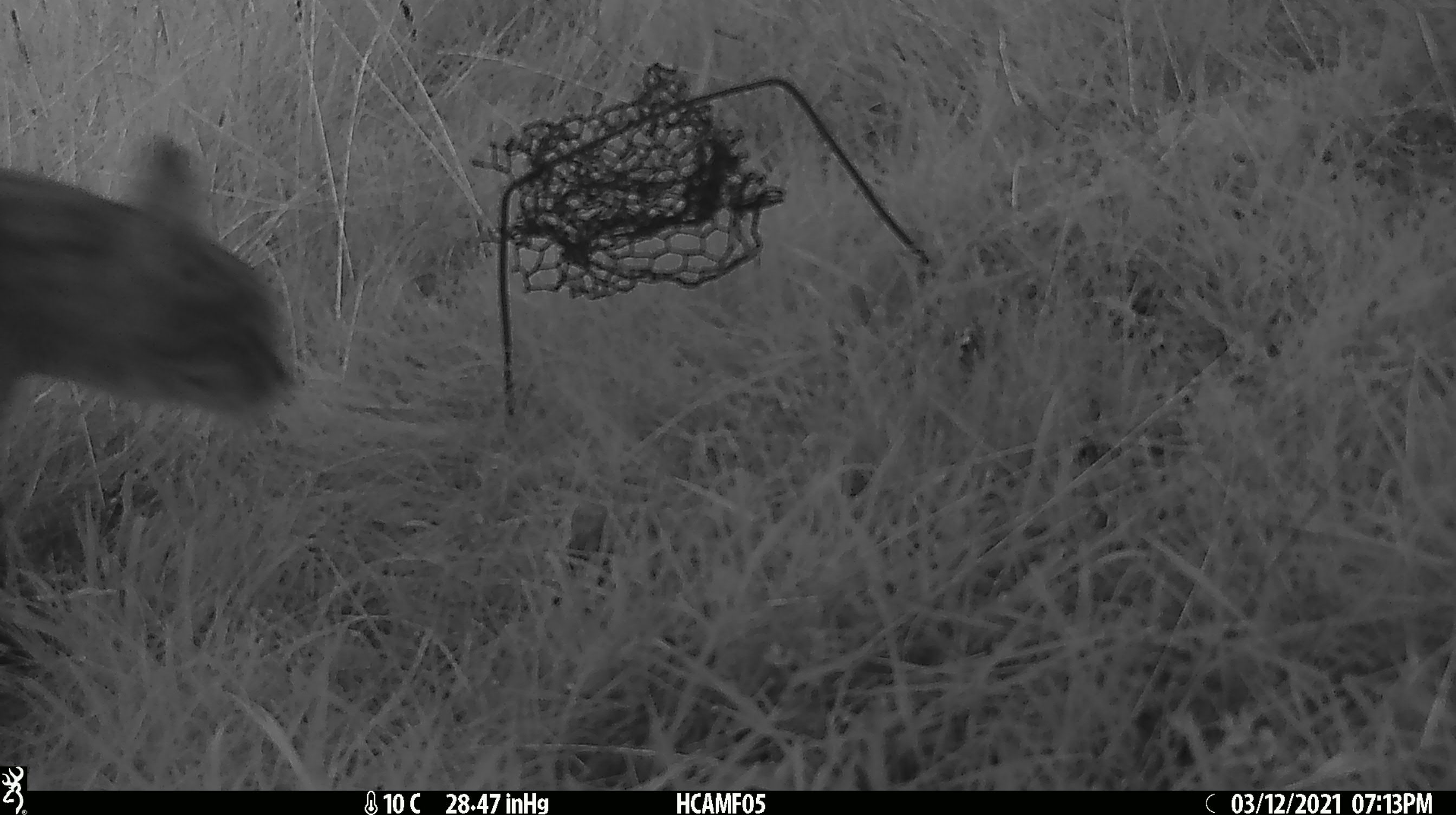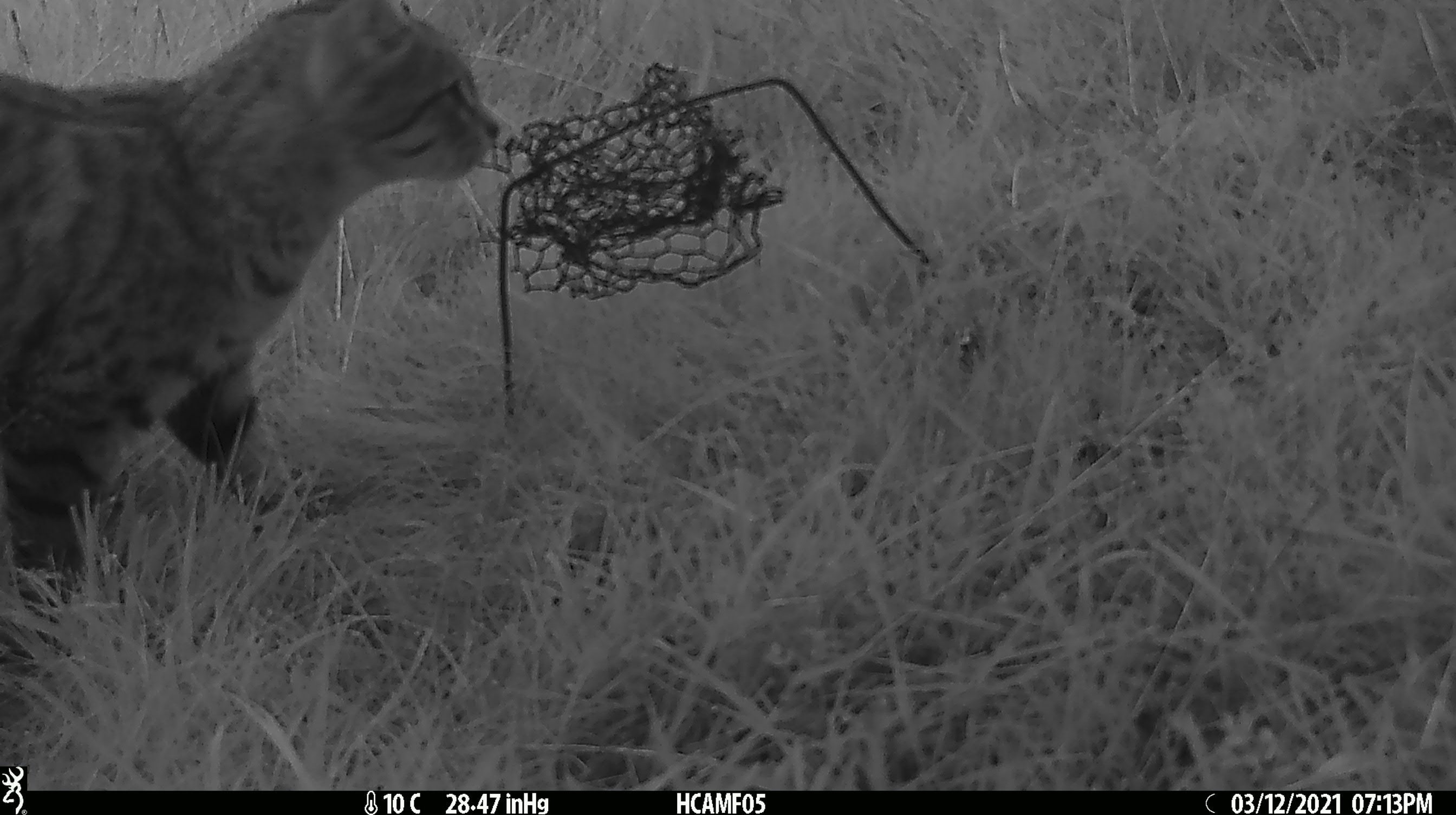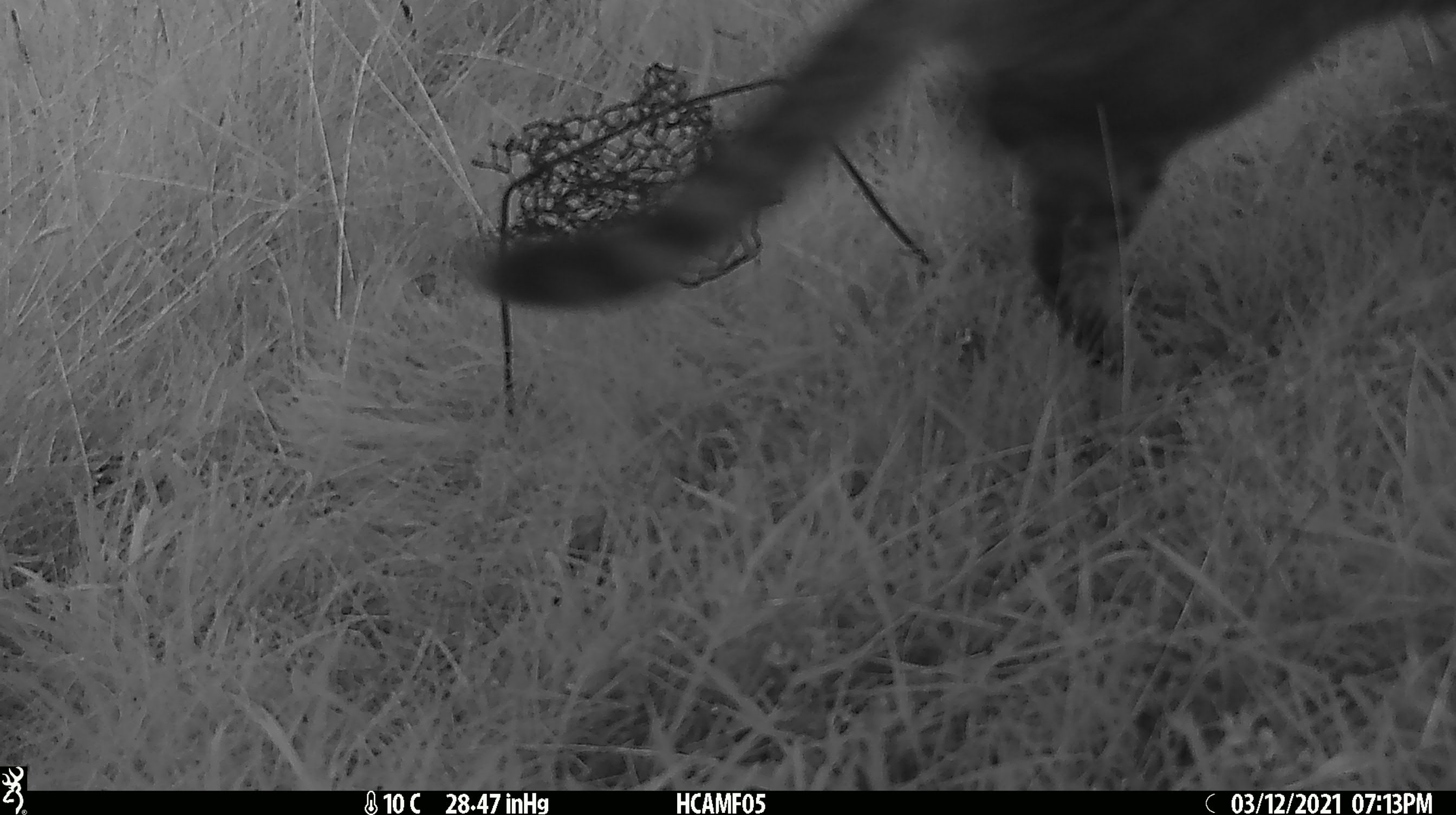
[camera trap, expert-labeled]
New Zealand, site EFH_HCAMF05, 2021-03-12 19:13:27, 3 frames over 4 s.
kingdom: Animalia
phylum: Chordata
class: Mammalia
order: Carnivora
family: Felidae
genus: Felis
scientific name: Felis catus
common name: domestic cat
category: cat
Cat (domestic cat) (Felis catus).